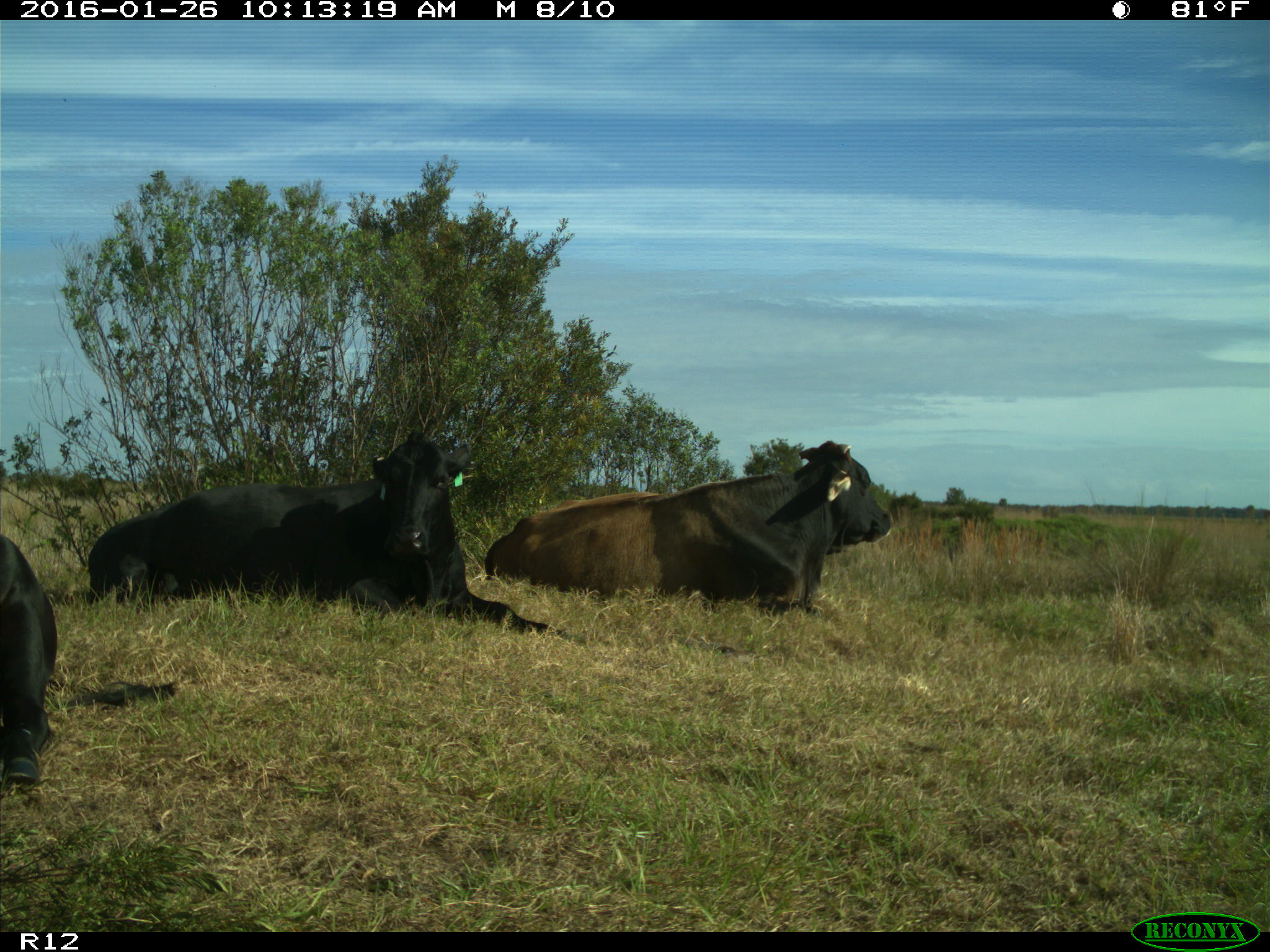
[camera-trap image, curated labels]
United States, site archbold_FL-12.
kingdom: Animalia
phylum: Chordata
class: Mammalia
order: Artiodactyla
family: Bovidae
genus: Bos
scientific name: Bos taurus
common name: domestic cow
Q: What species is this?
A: Bos taurus (domestic cow).